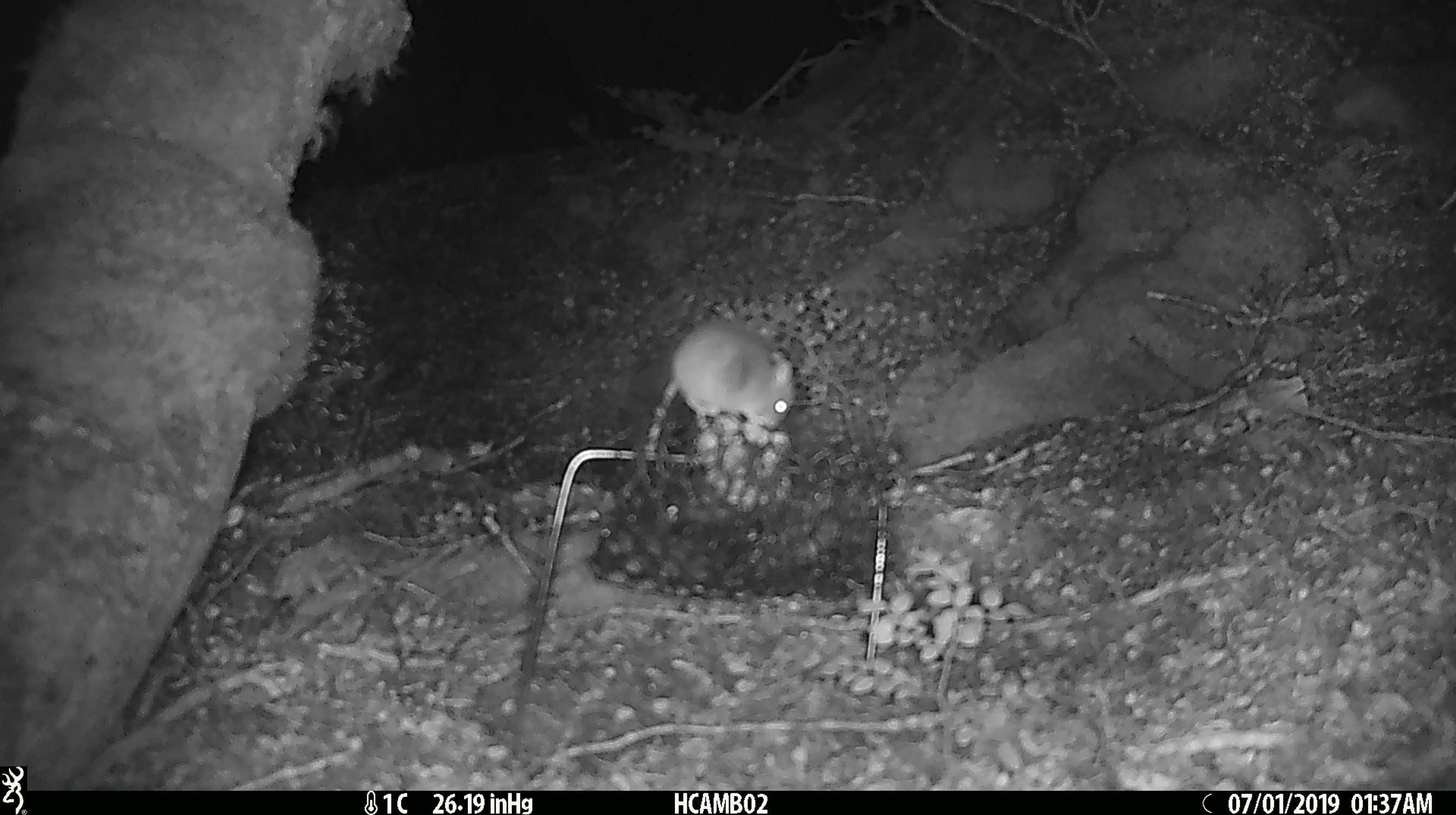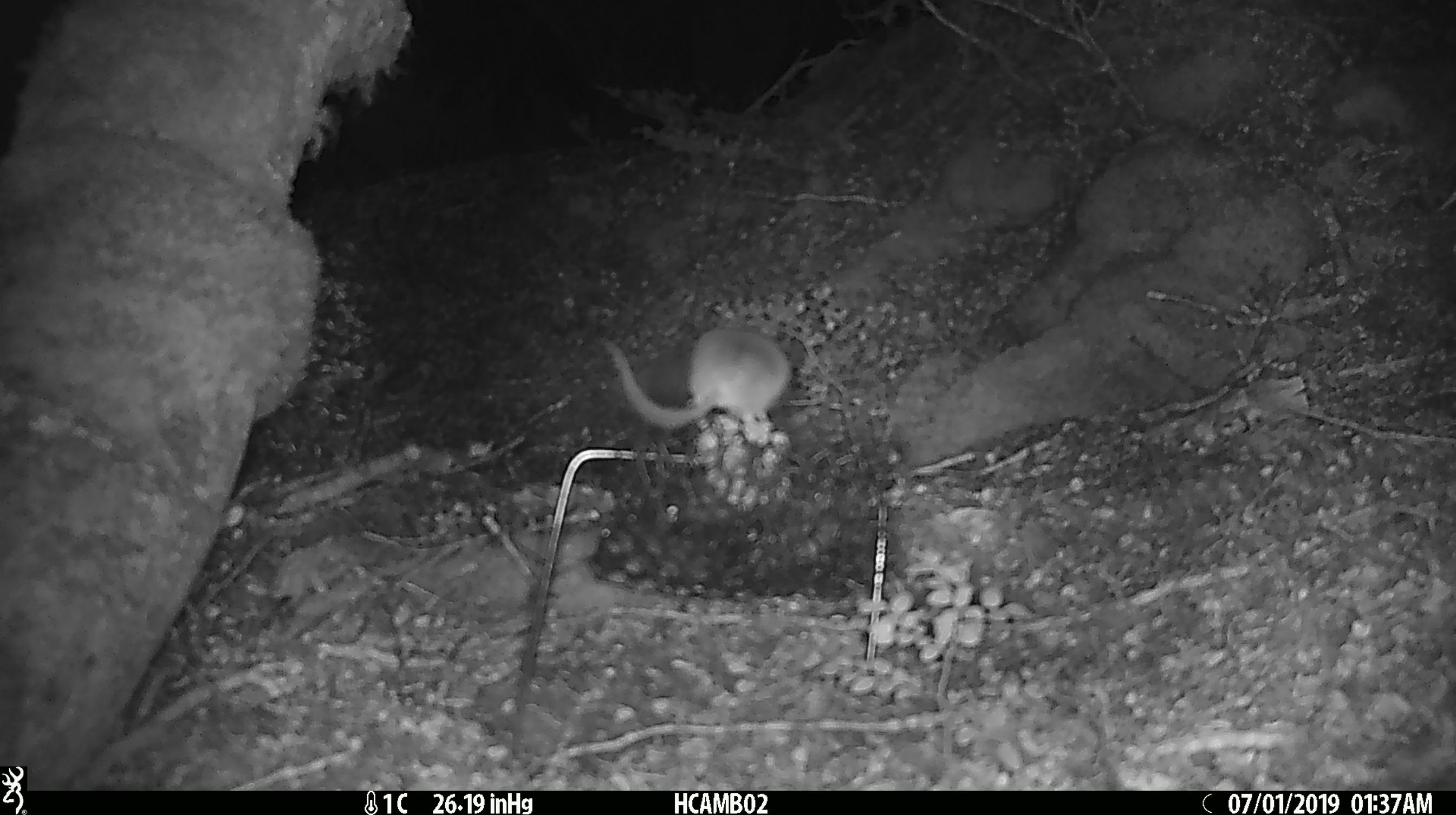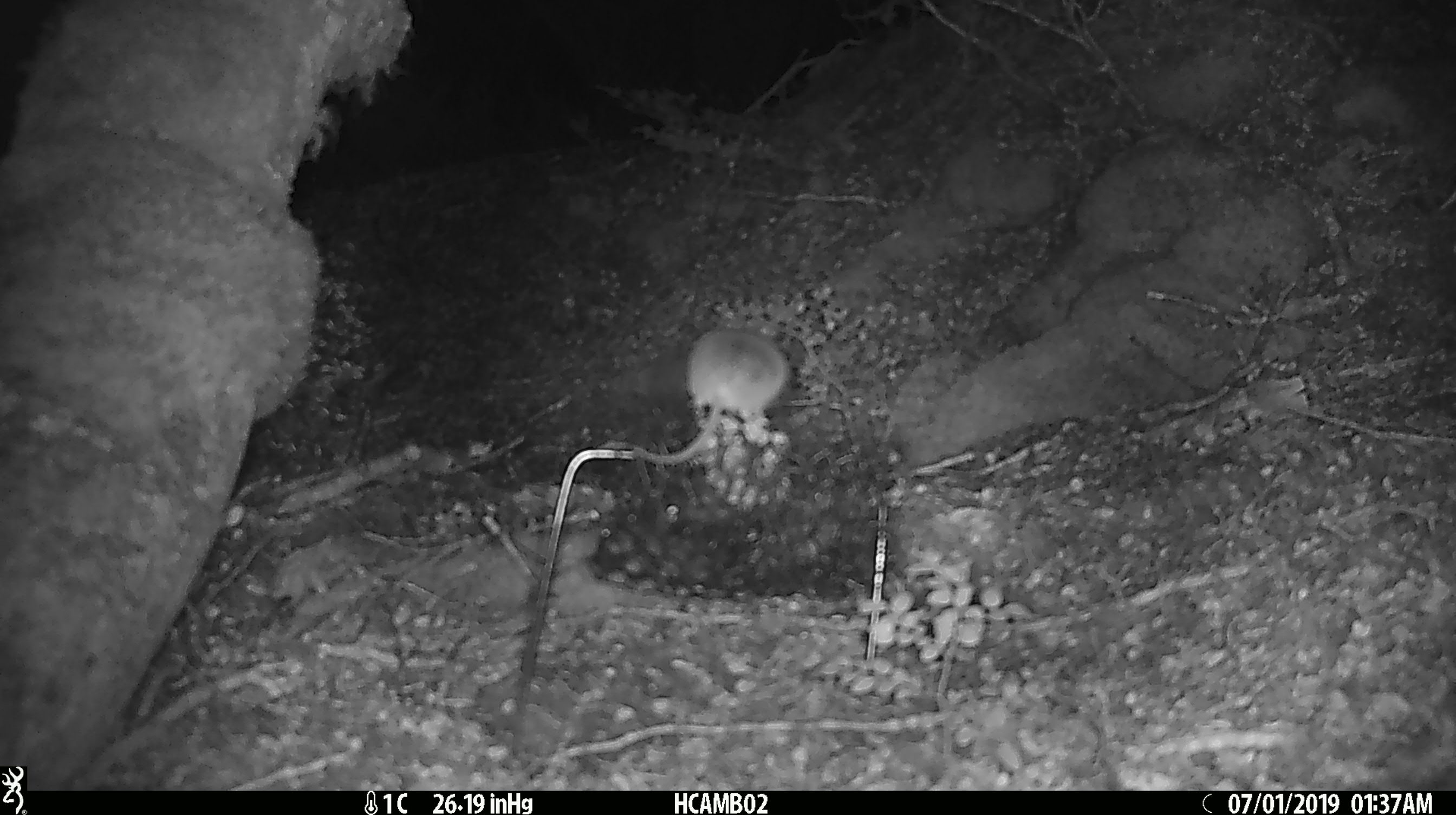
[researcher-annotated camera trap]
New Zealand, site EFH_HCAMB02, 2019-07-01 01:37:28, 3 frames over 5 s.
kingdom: Animalia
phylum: Chordata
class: Mammalia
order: Rodentia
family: Muridae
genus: Mus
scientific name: Mus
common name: mouse